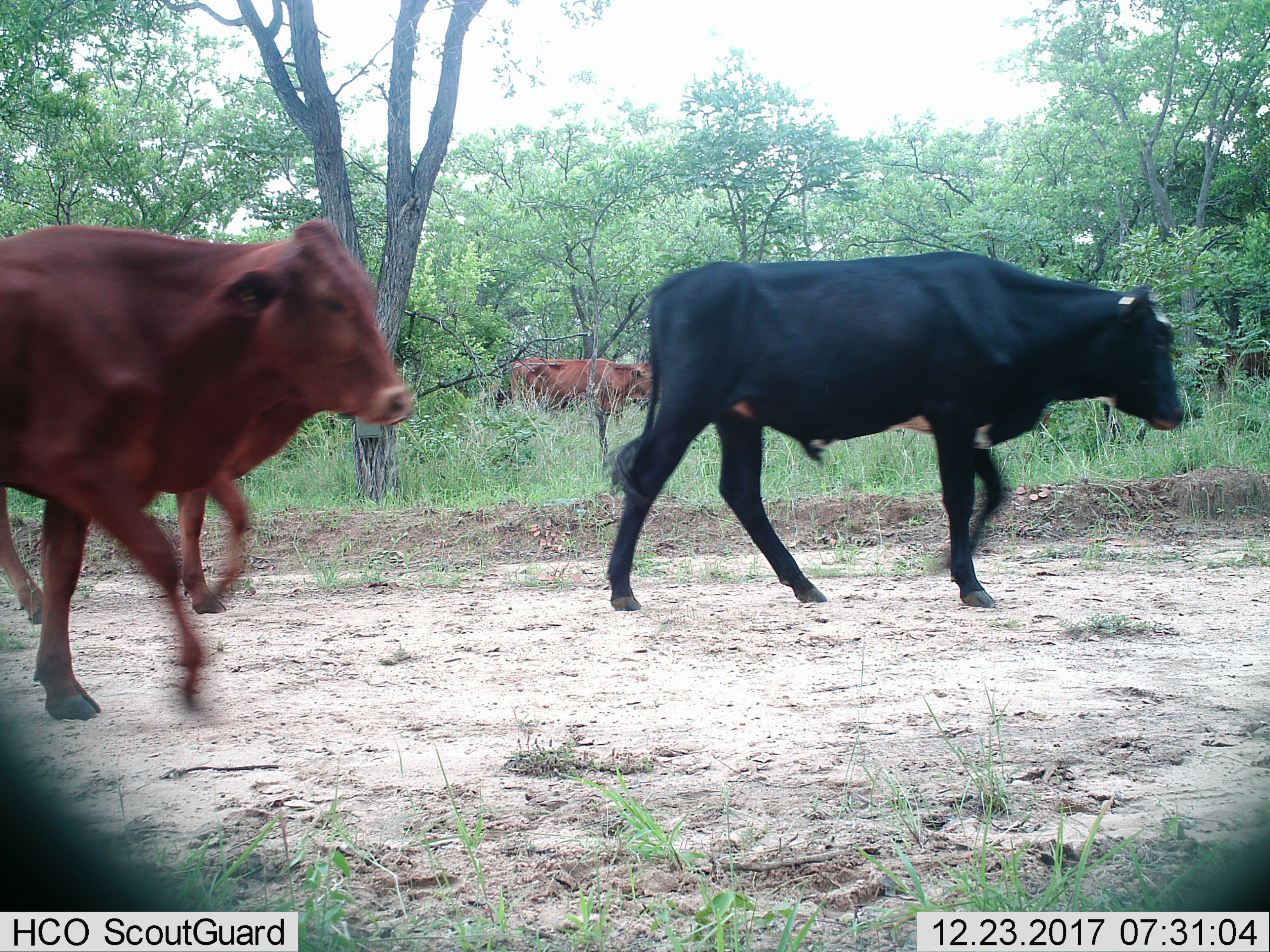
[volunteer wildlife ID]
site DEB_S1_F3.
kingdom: Animalia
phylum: Chordata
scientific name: Vertebrata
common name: domestic animal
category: domesticanimal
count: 4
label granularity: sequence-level